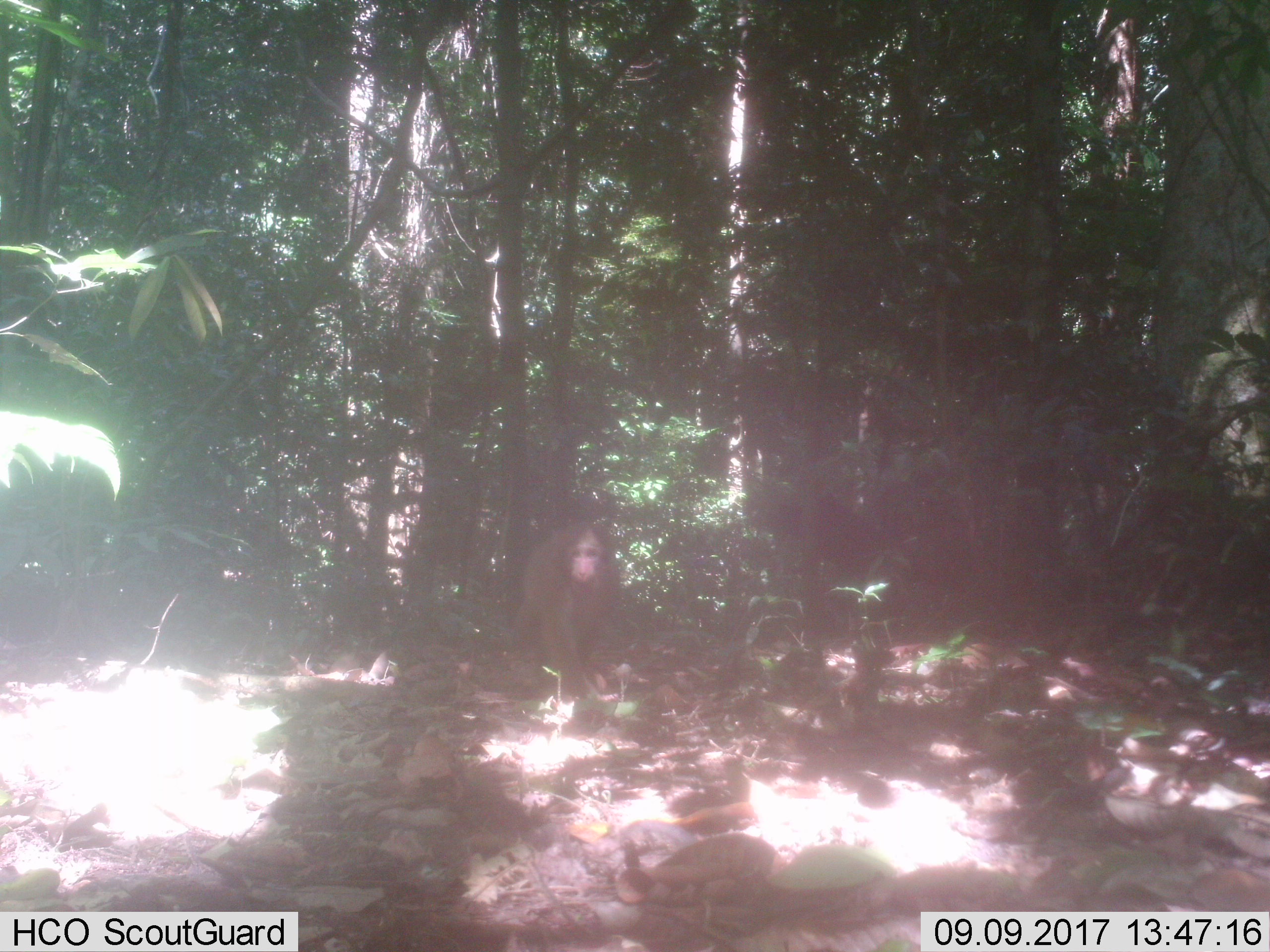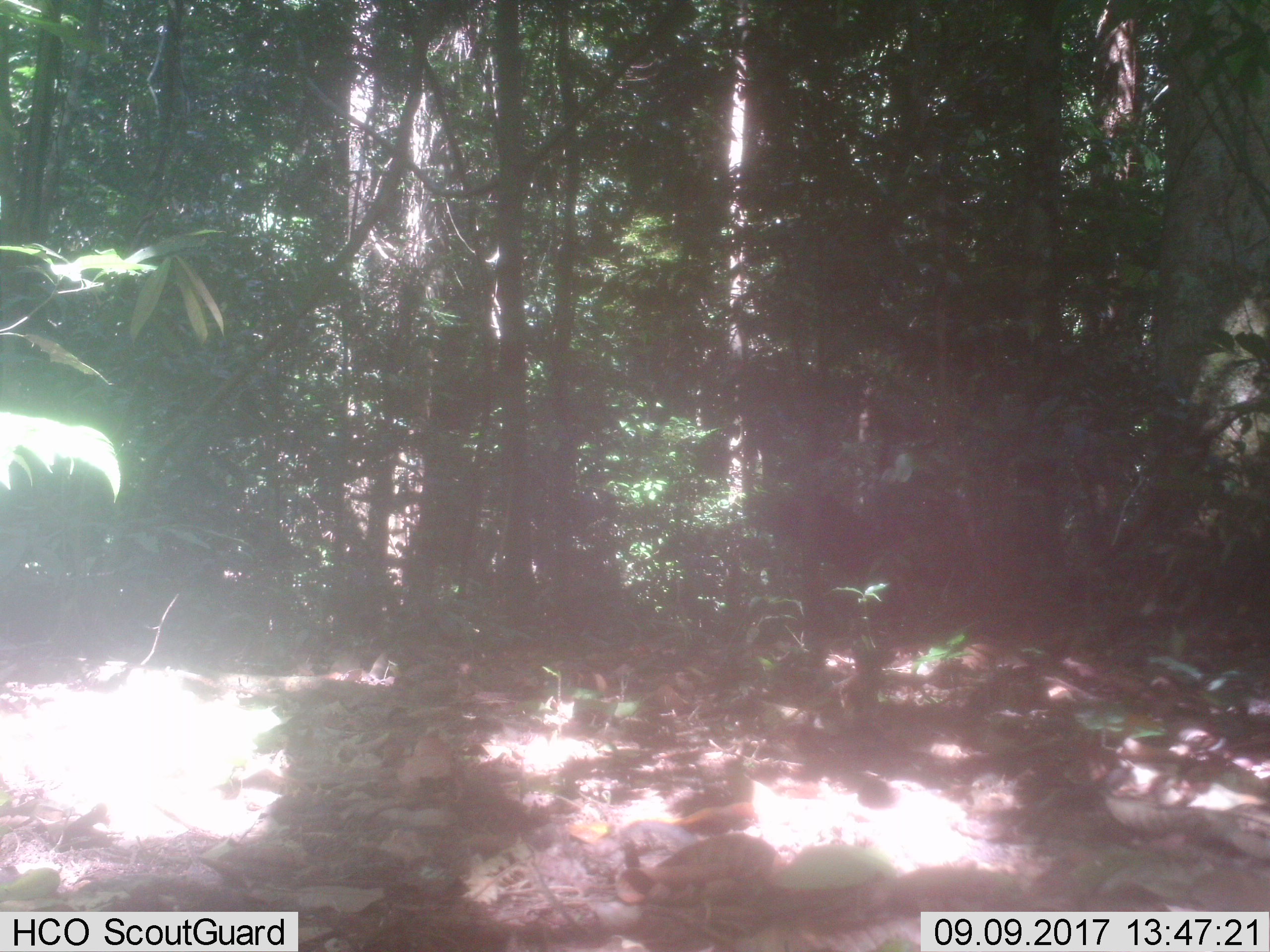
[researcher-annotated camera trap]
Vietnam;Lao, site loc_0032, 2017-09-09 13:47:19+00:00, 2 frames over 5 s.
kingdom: Animalia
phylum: Chordata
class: Mammalia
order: Primates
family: Cercopithecidae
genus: Macaca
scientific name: Macaca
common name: macaque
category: unidentified macaque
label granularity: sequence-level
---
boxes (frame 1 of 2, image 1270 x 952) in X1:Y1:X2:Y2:
unidentified macaque: 505:520:623:704